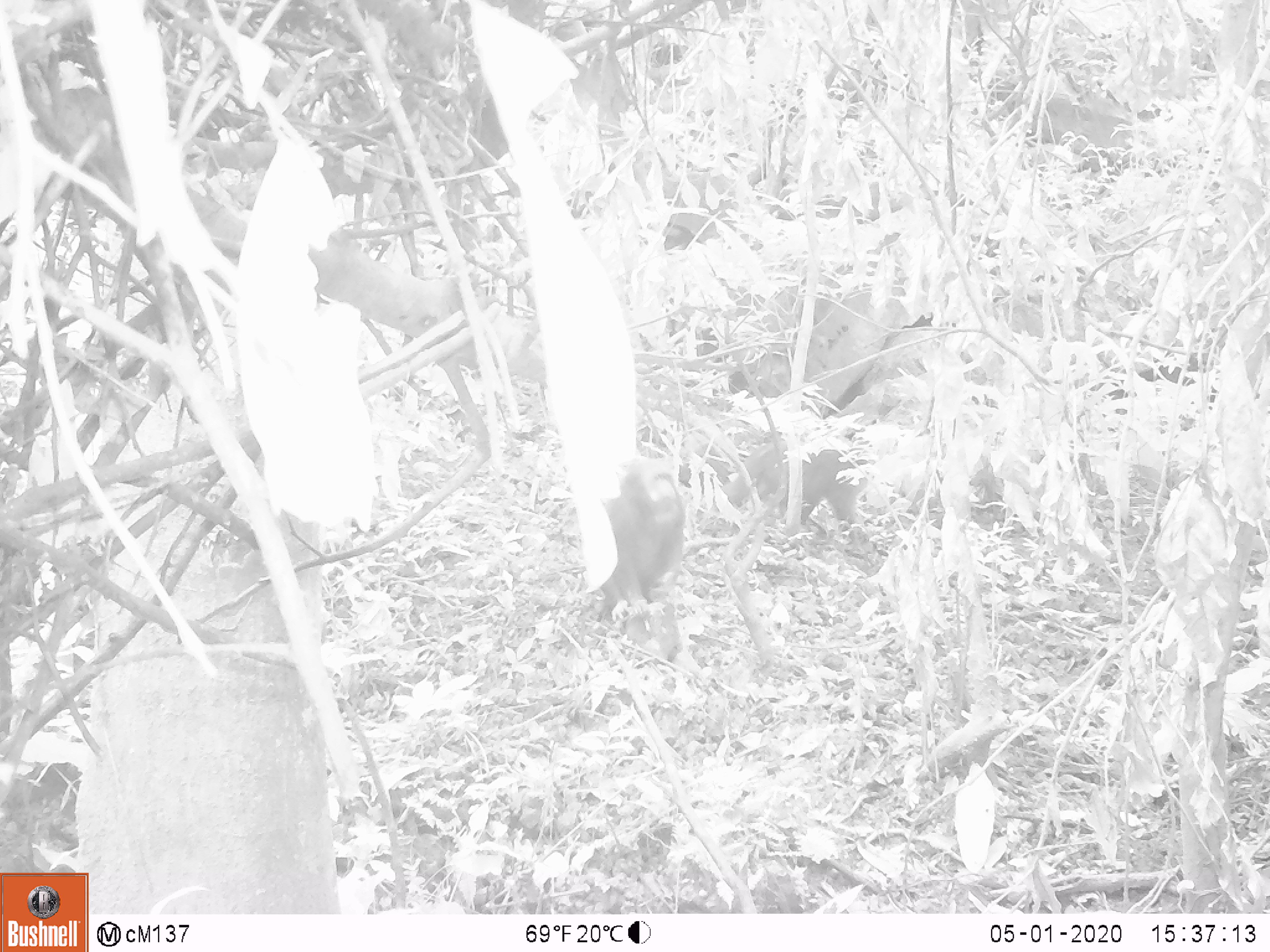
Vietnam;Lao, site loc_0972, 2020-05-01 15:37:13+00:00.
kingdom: Animalia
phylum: Chordata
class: Mammalia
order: Primates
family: Cercopithecidae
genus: Macaca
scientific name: Macaca arctoides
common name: stump-tailed macaque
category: stump tailed macaque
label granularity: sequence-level